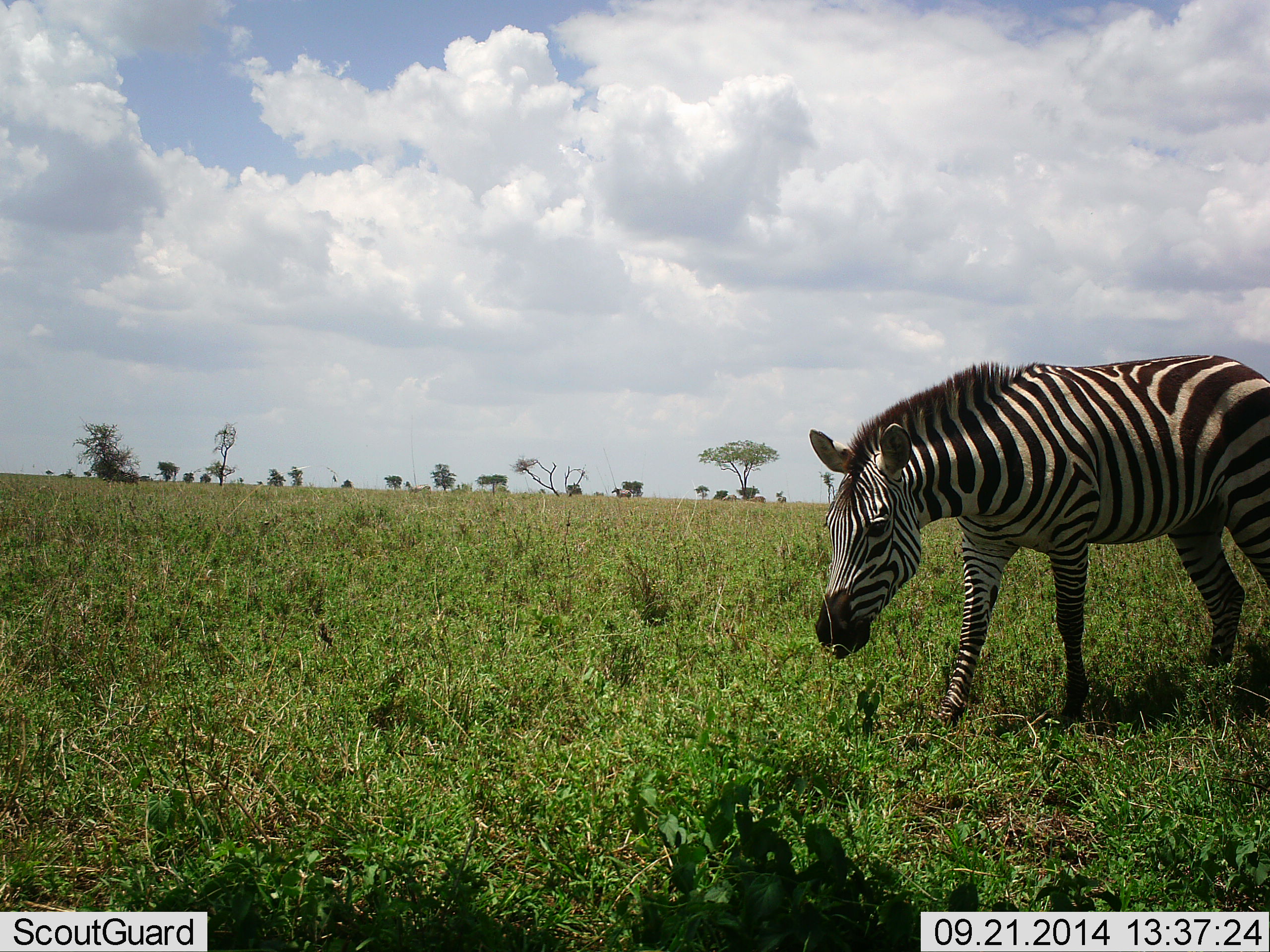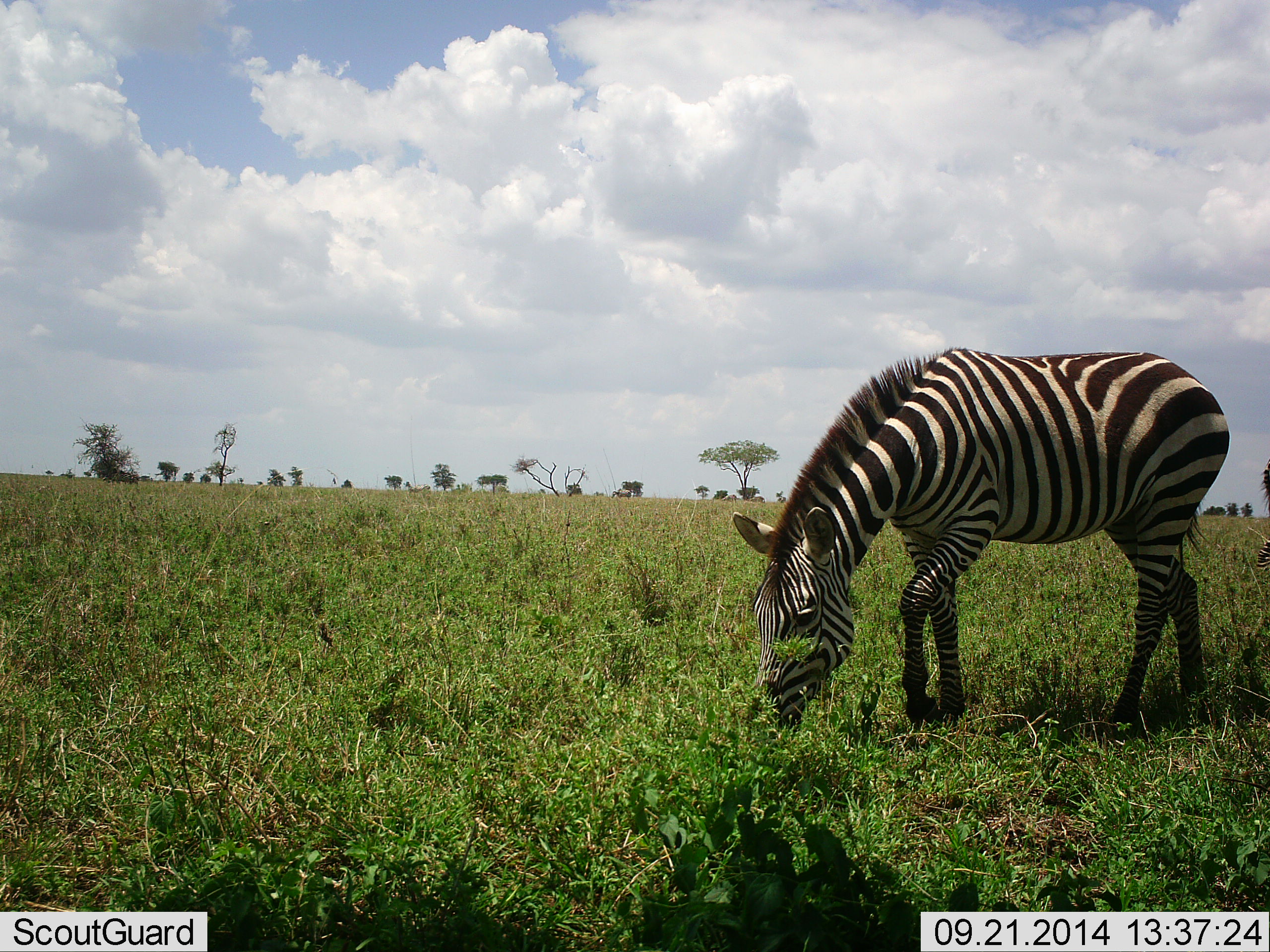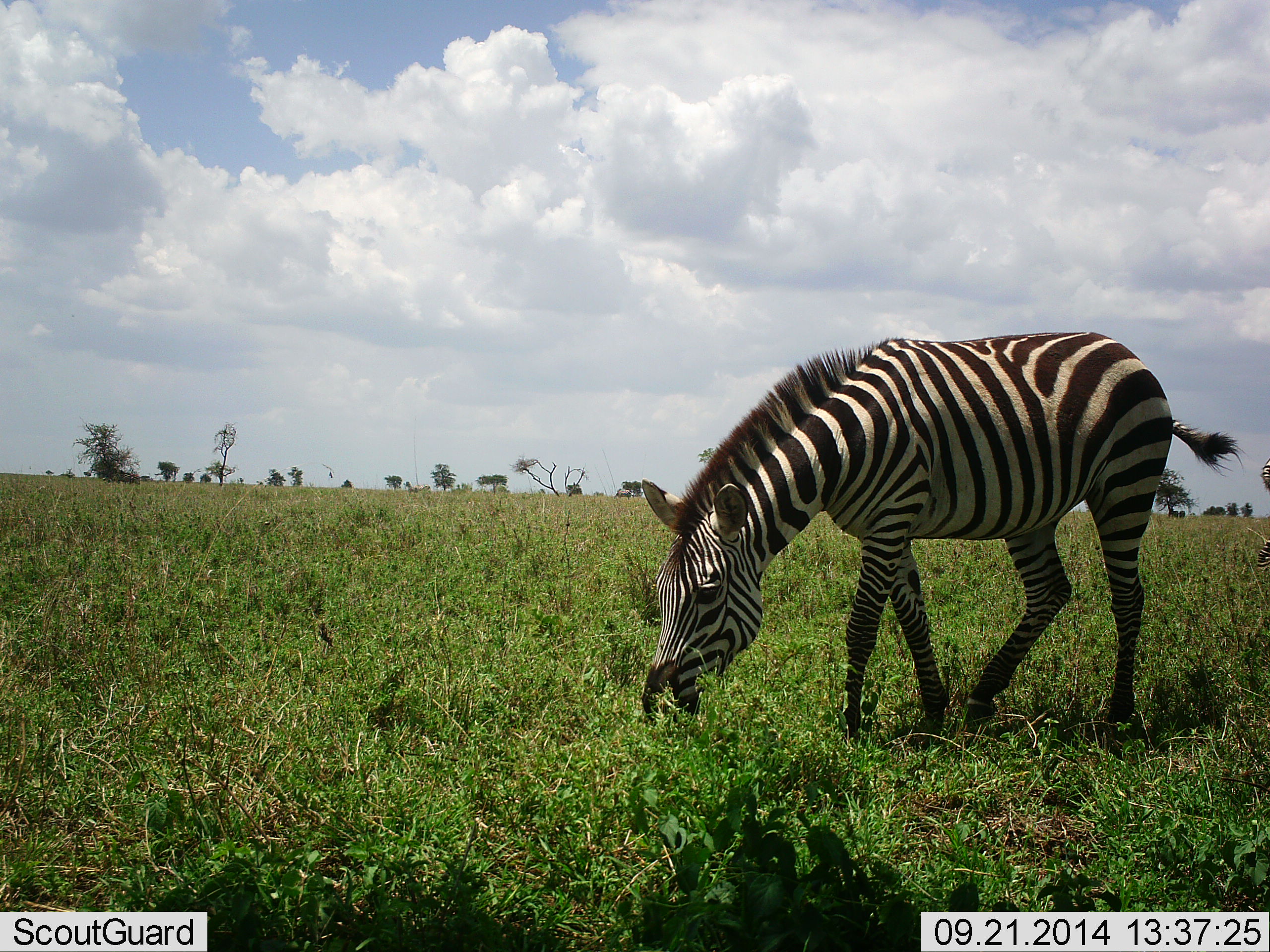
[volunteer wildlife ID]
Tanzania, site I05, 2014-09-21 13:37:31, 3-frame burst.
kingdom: Animalia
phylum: Chordata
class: Mammalia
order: Perissodactyla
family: Equidae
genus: Equus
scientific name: Equus quagga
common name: plains zebra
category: zebra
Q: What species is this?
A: Zebra (plains zebra) (Equus quagga).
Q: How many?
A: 1.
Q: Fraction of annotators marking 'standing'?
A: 30%.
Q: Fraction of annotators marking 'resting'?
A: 0%.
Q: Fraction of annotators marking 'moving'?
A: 50%.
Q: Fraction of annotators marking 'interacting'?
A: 0%.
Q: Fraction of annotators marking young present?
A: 0%.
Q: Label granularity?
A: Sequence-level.